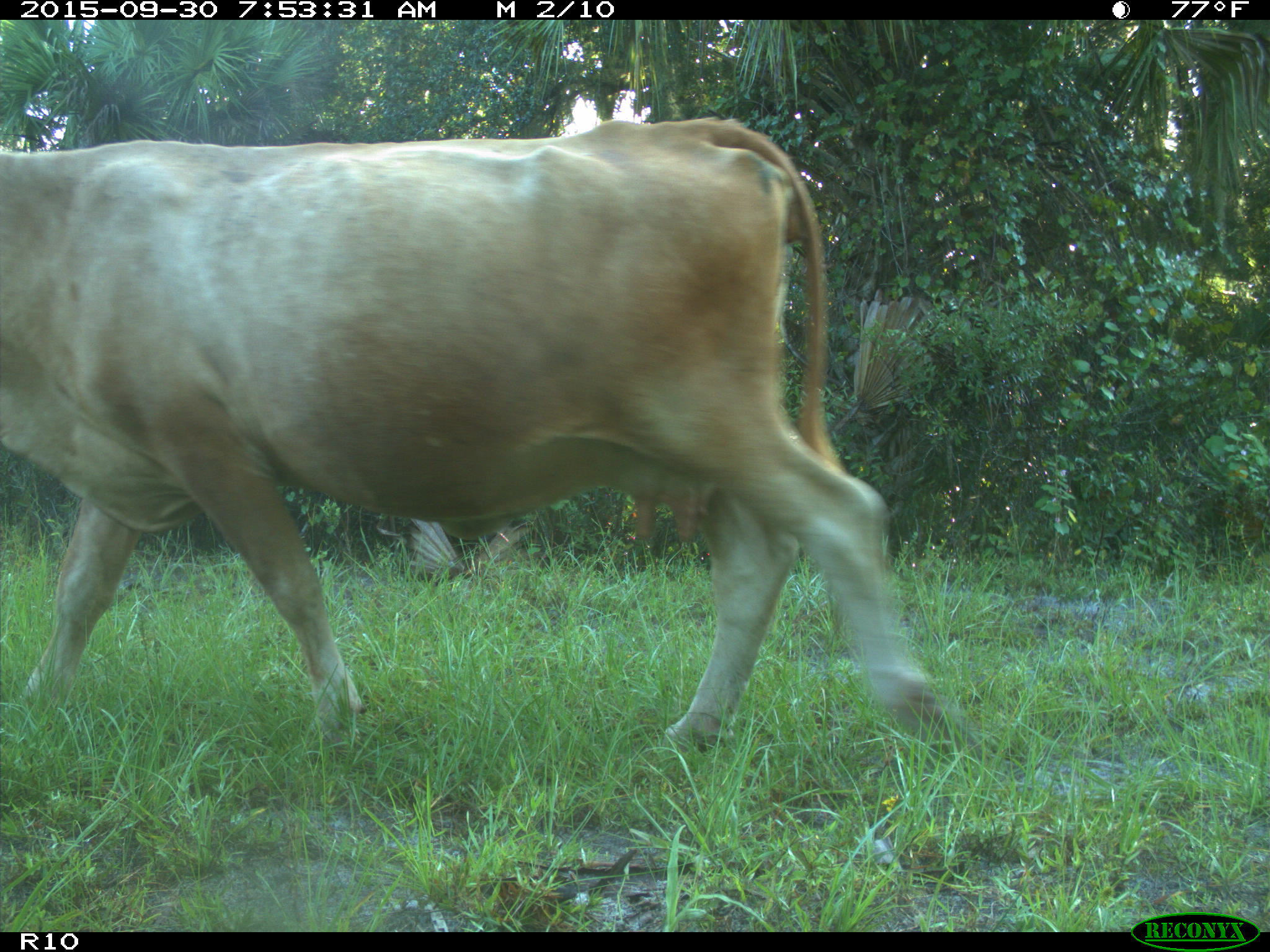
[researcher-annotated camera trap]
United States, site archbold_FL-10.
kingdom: Animalia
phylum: Chordata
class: Mammalia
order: Artiodactyla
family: Bovidae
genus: Bos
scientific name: Bos taurus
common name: domestic cow